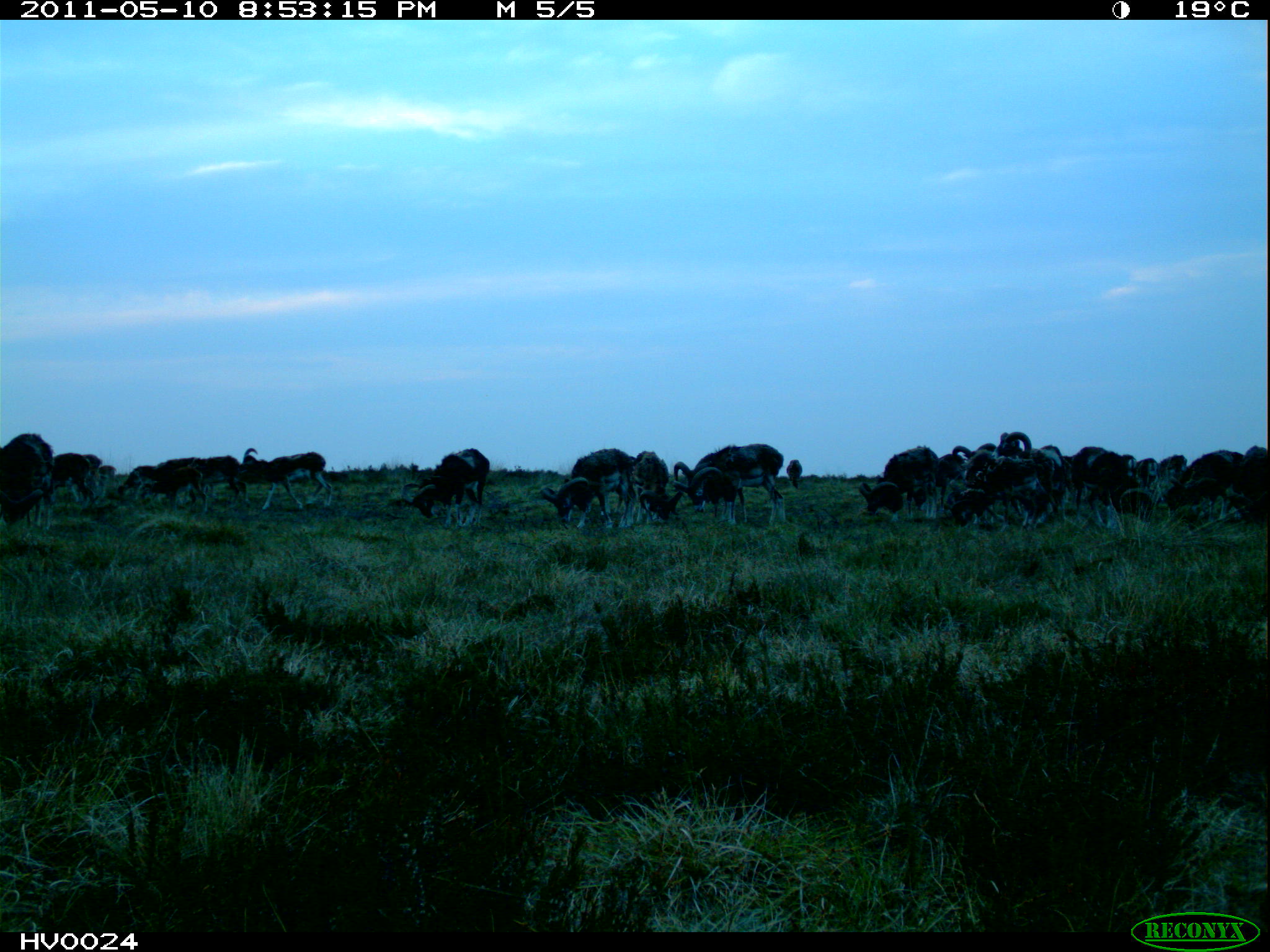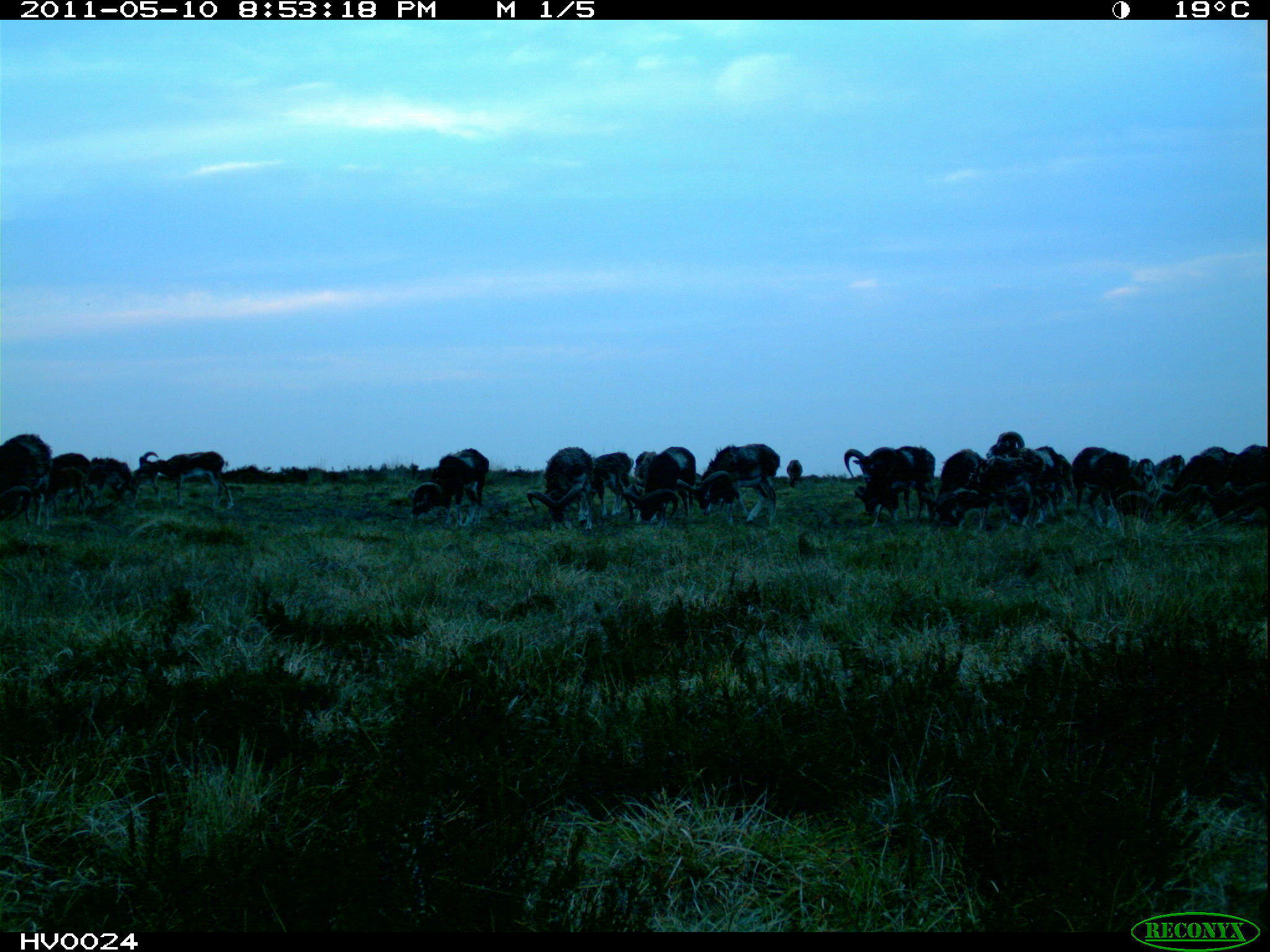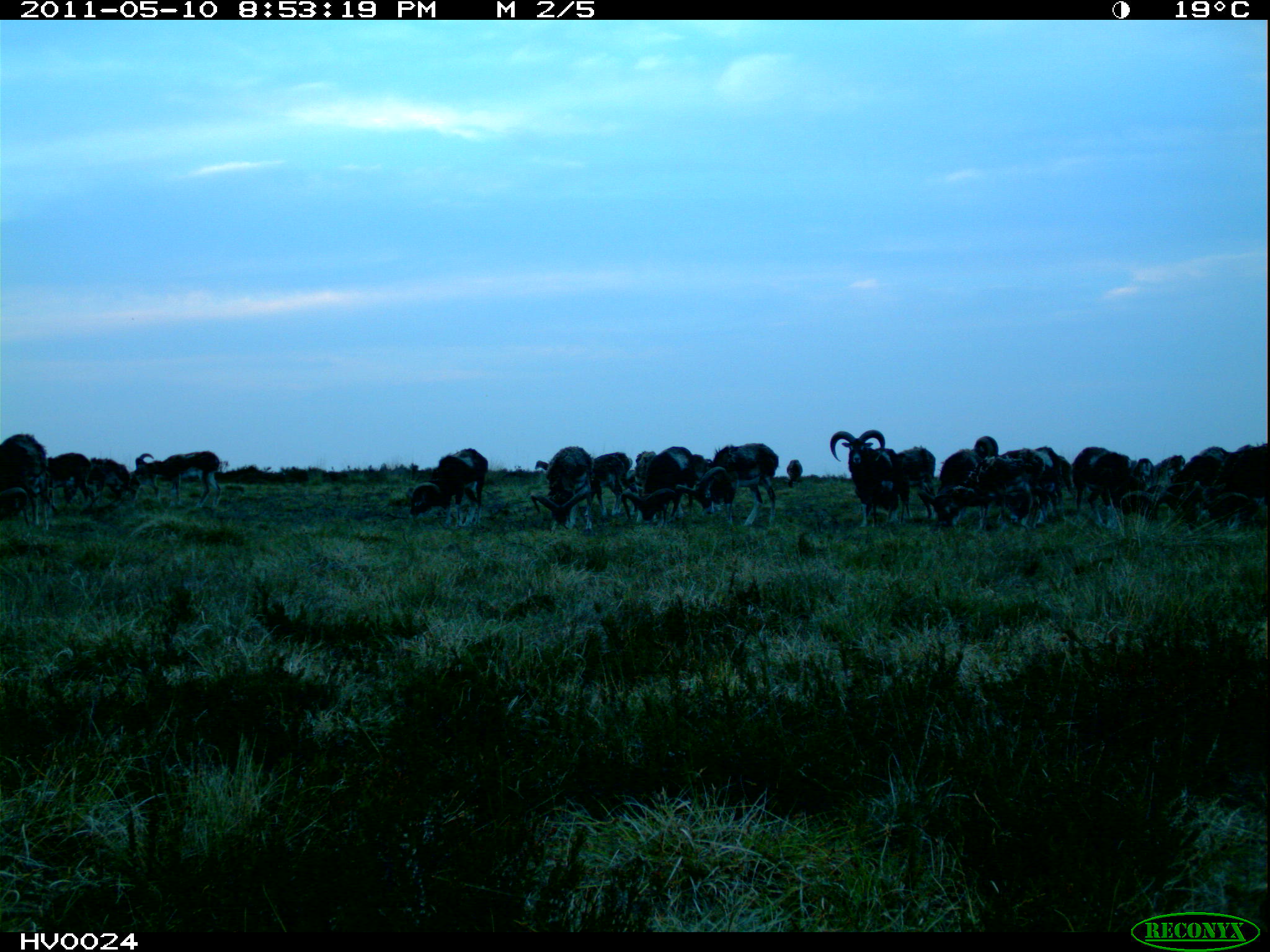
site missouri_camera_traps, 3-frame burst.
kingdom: Animalia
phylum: Chordata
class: Mammalia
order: Artiodactyla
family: Bovidae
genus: Ovis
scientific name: Ovis ammon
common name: mouflon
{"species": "mouflon (Ovis ammon)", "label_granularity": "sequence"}